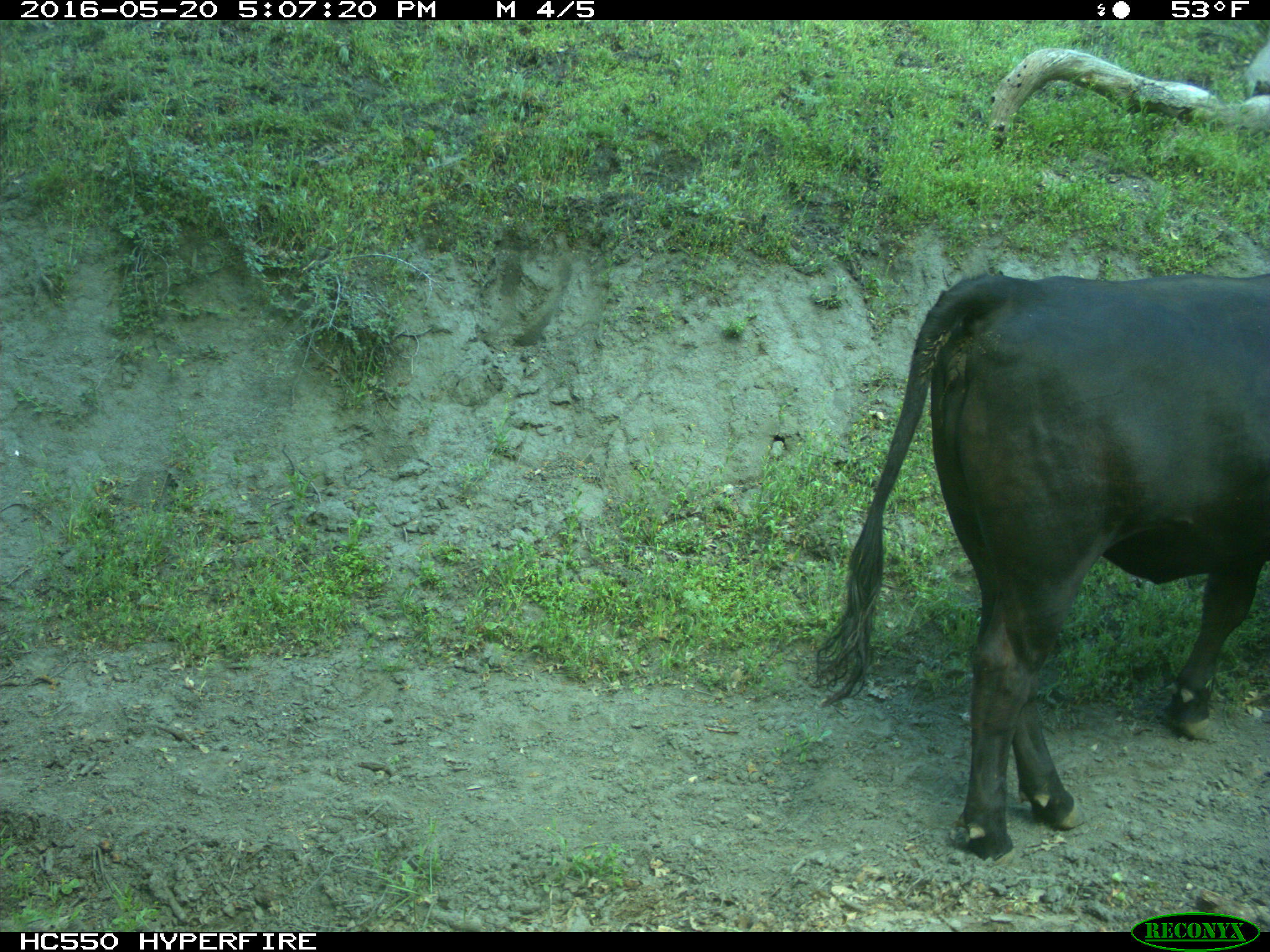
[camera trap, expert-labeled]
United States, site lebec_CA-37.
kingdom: Animalia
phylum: Chordata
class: Mammalia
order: Artiodactyla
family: Bovidae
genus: Bos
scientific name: Bos taurus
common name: domestic cow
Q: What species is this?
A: Bos taurus (domestic cow).